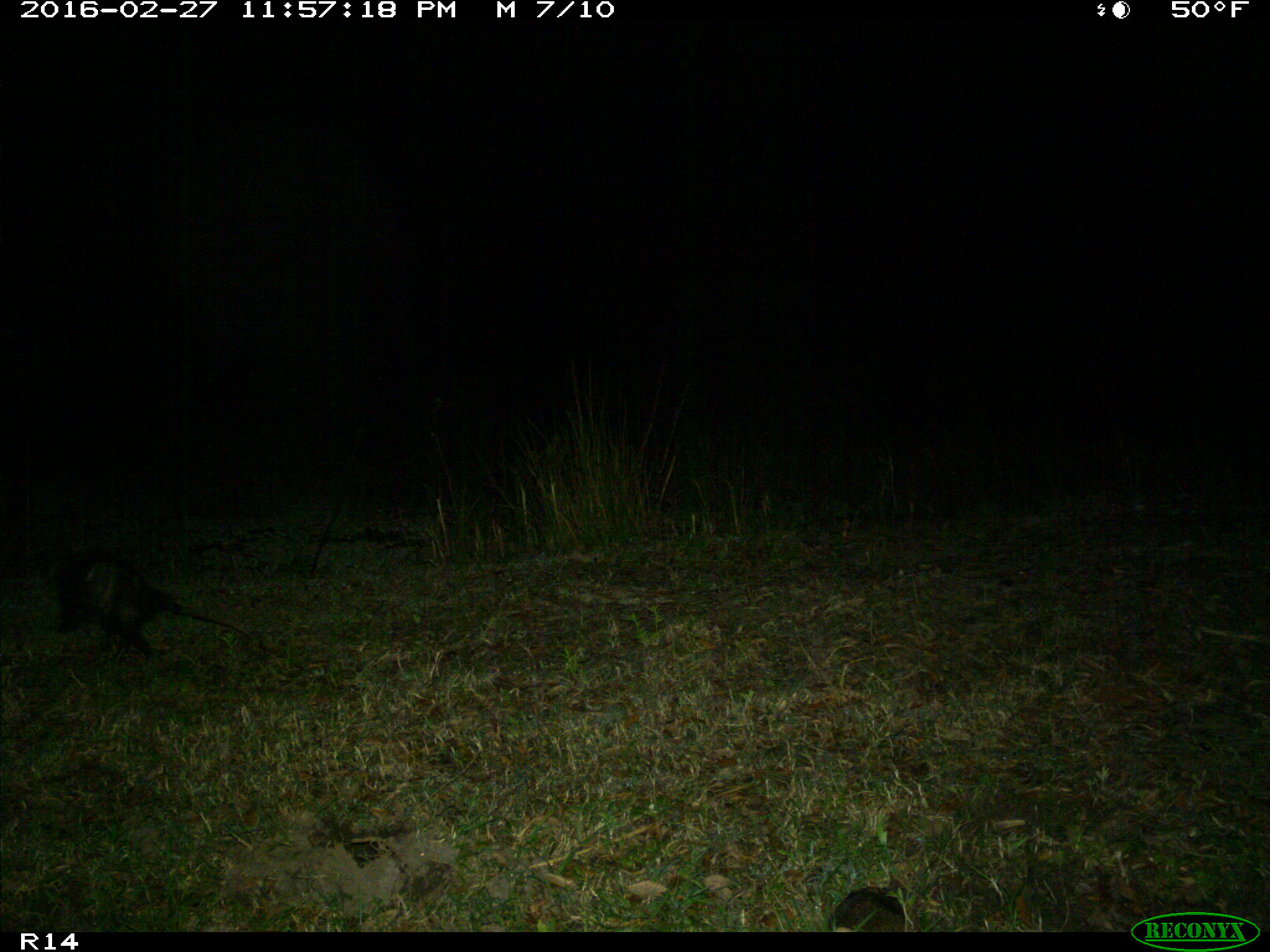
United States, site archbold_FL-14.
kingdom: Animalia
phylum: Chordata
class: Mammalia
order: Didelphimorphia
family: Didelphidae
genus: Didelphis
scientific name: Didelphis virginiana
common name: virginia opossum